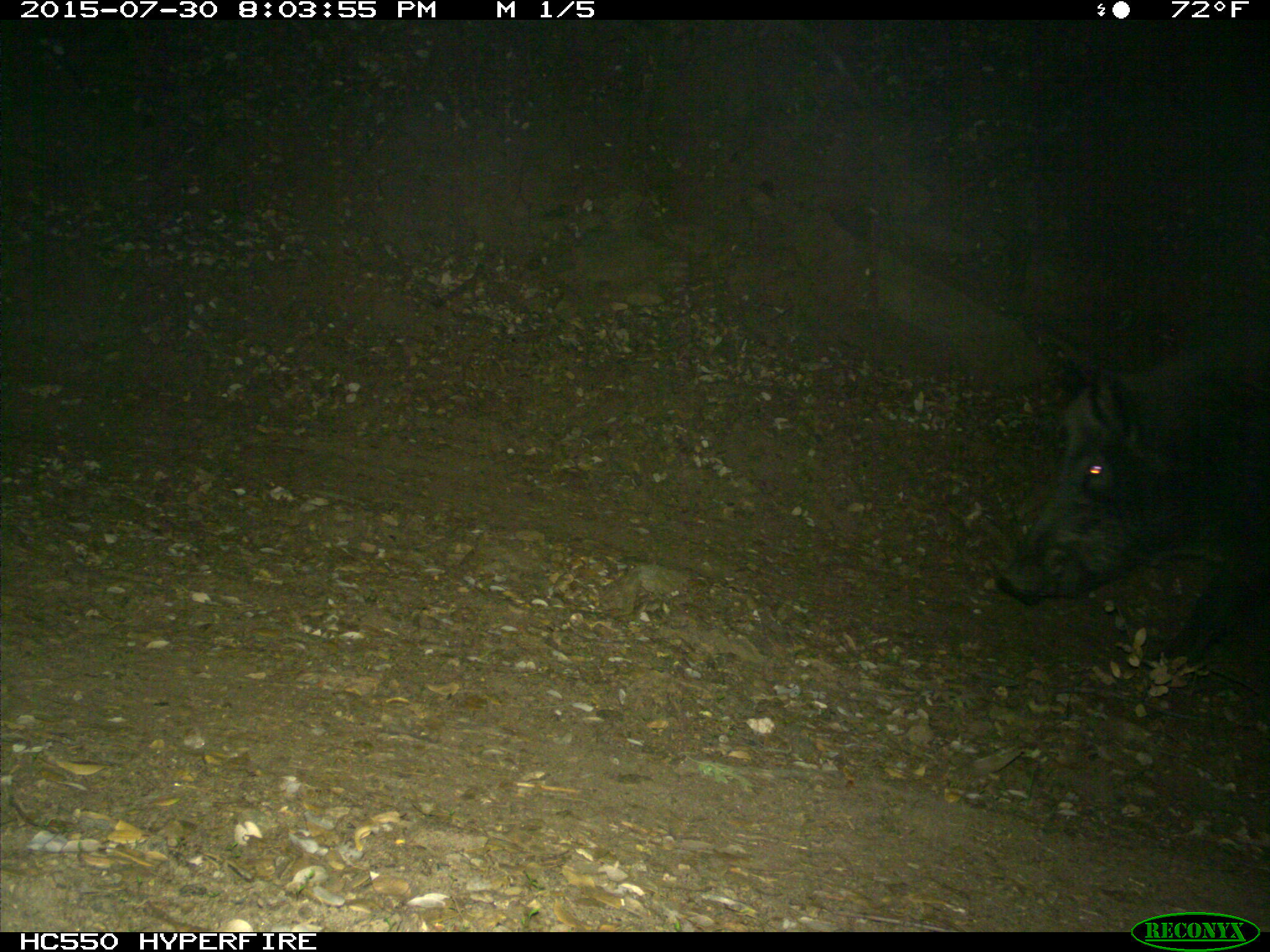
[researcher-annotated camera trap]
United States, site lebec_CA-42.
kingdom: Animalia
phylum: Chordata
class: Mammalia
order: Artiodactyla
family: Suidae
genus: Sus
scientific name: Sus scrofa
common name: wild boar